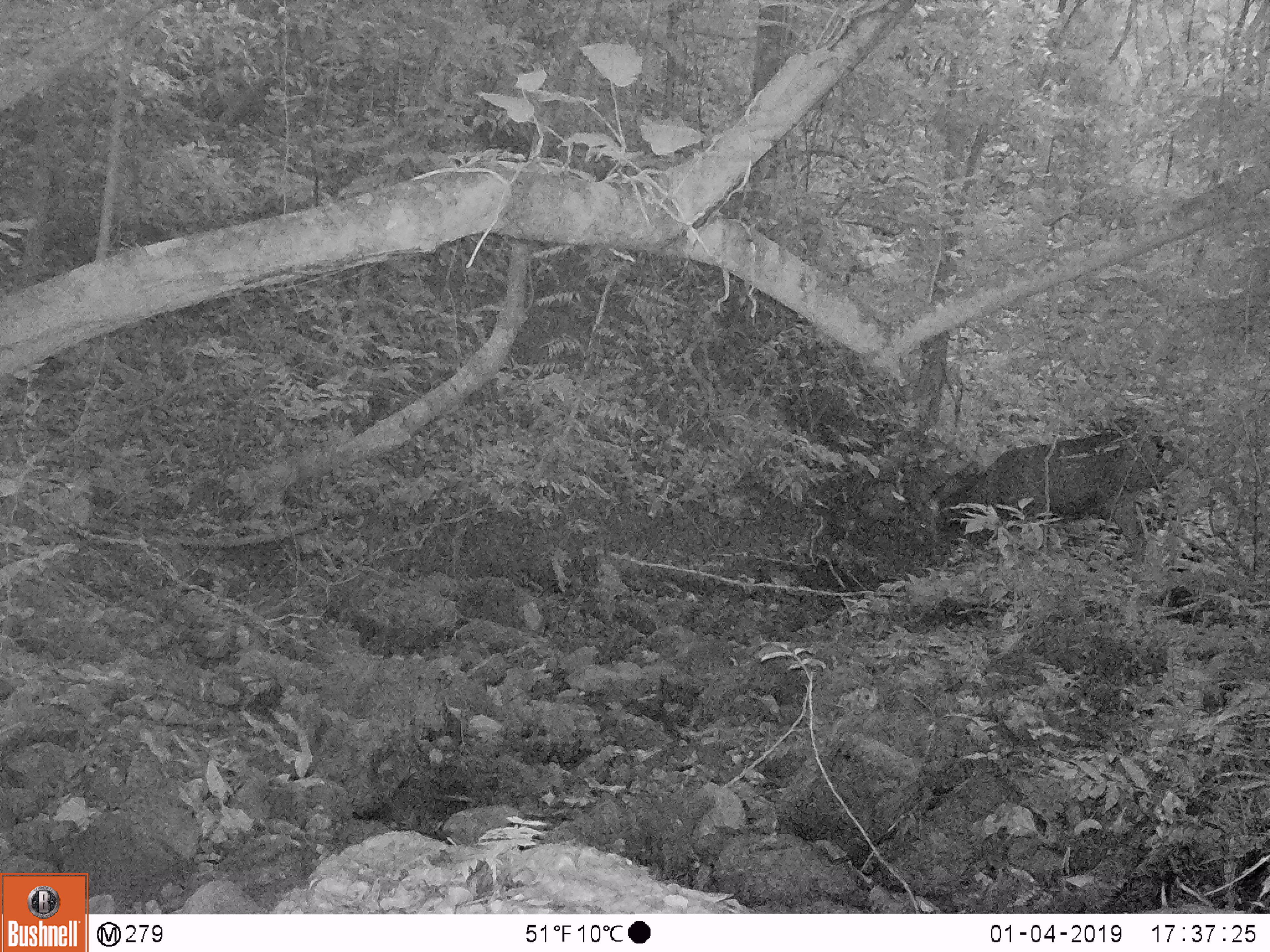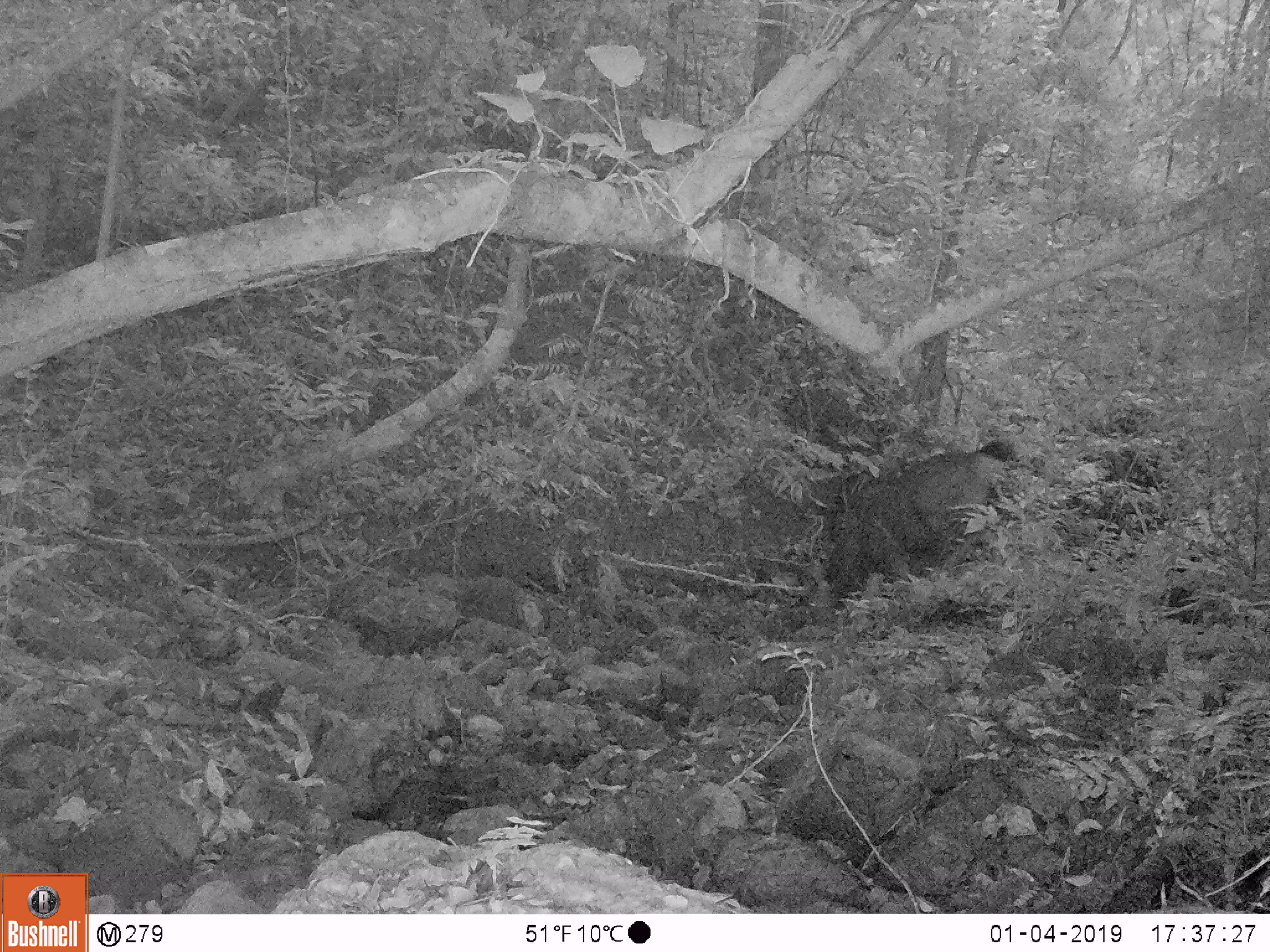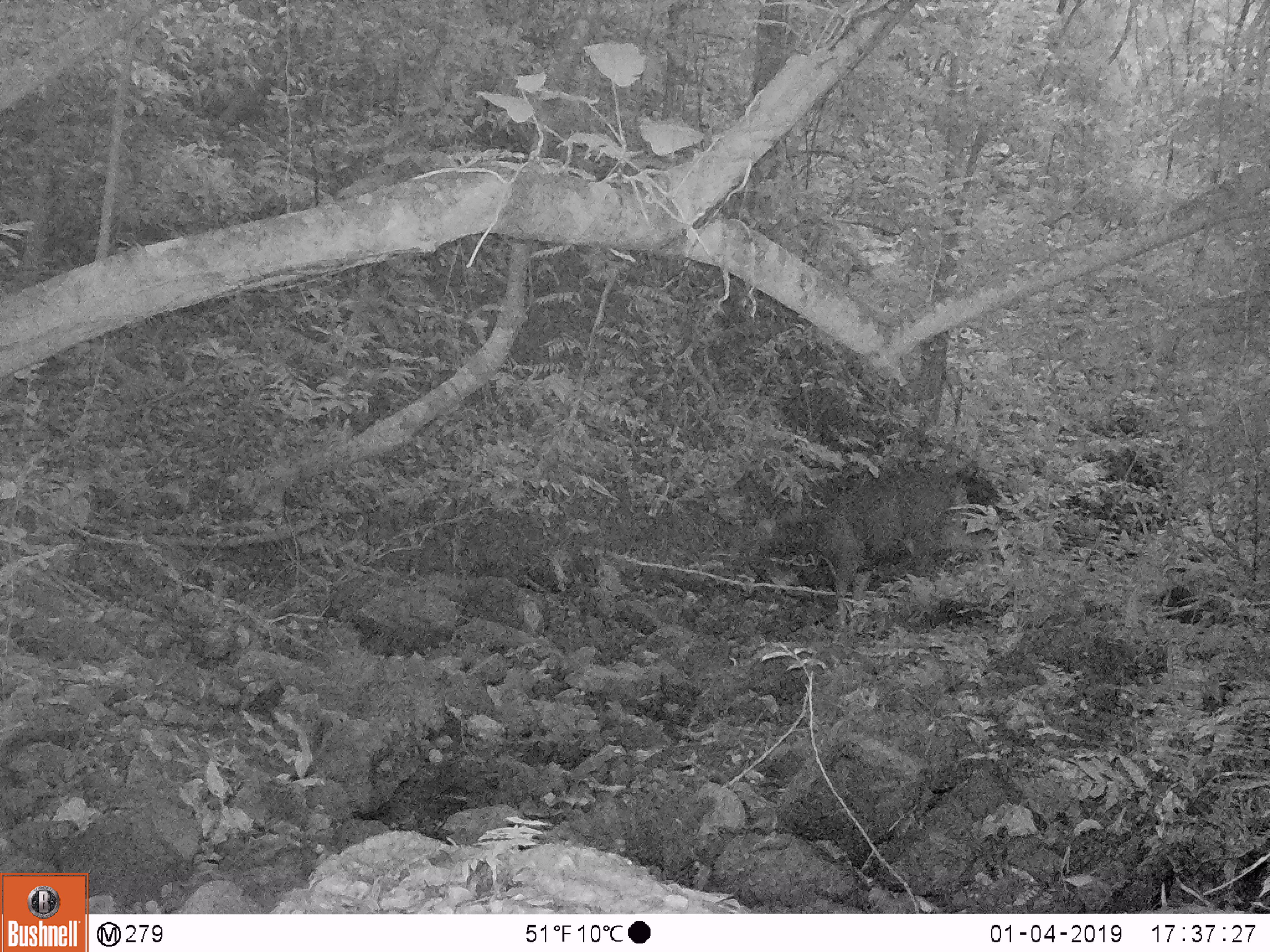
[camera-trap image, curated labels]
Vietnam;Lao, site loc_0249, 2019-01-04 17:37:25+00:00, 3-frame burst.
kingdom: Animalia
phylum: Chordata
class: Mammalia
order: Artiodactyla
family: Cervidae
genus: Rusa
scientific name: Rusa unicolor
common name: sambar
Sambar (Rusa unicolor). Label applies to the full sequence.